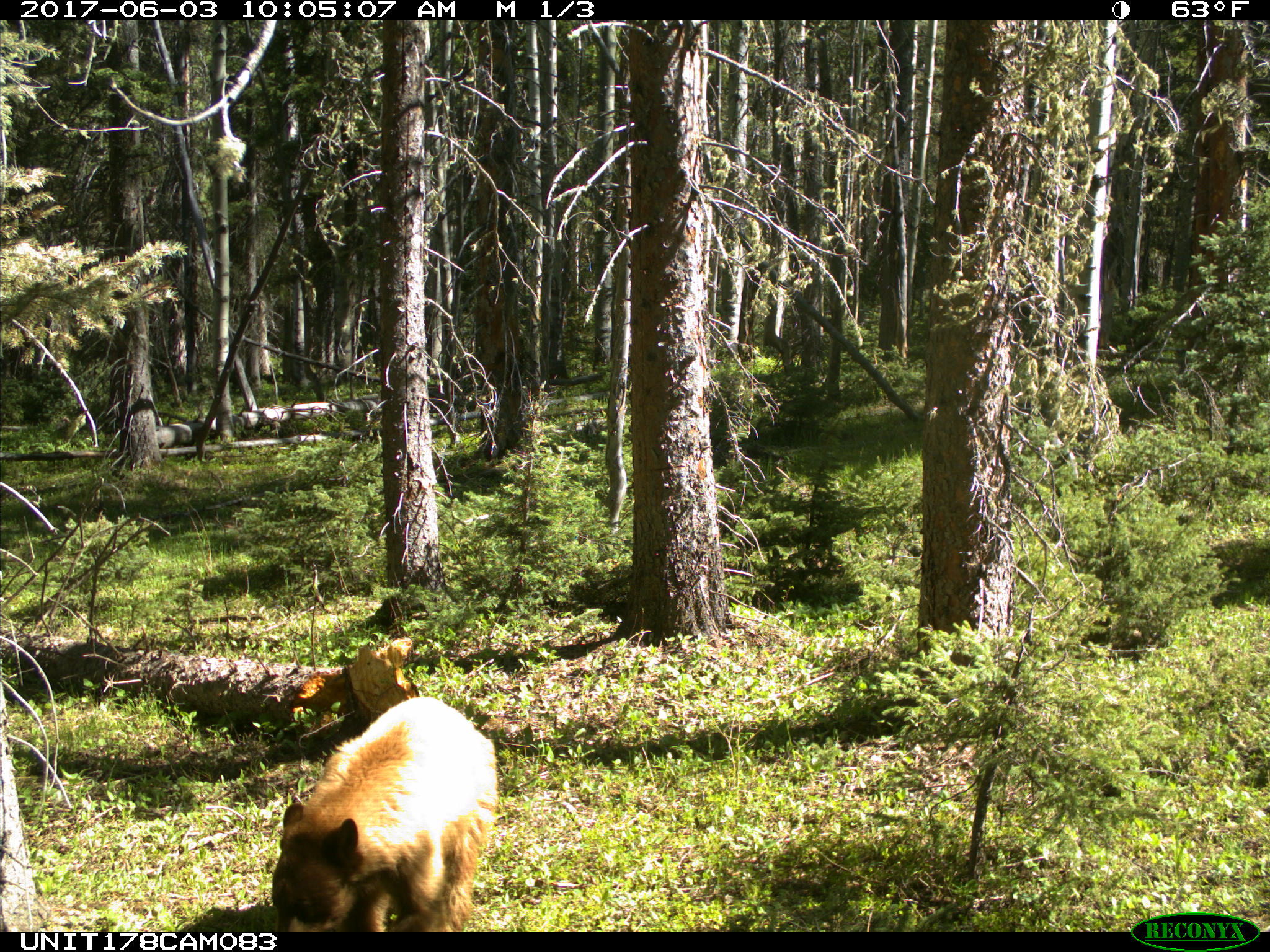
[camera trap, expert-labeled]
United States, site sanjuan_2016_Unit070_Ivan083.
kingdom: Animalia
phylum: Chordata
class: Mammalia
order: Carnivora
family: Ursidae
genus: Ursus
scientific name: Ursus americanus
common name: american black bear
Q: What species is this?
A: Ursus americanus (american black bear).